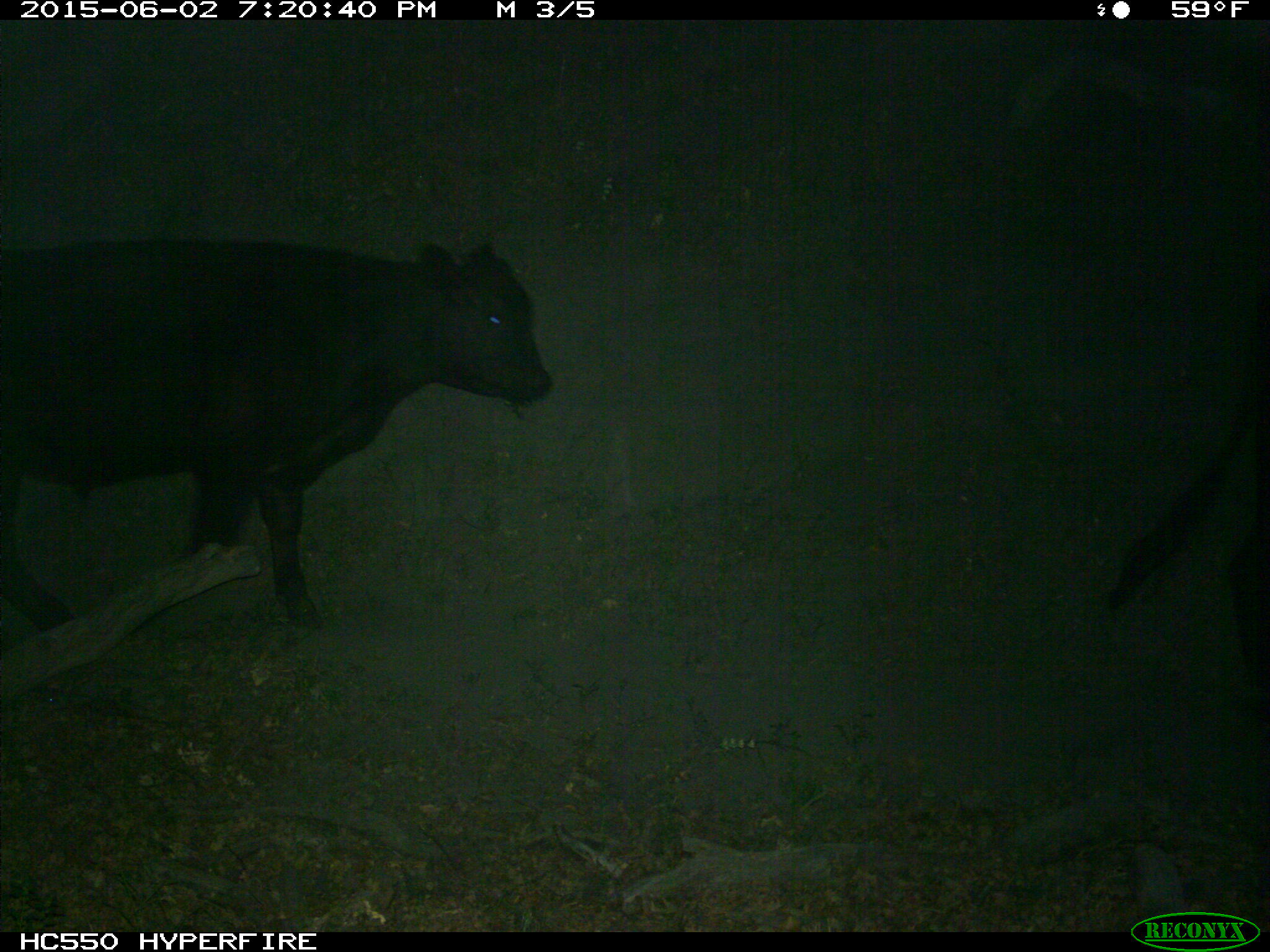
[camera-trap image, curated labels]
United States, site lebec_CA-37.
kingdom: Animalia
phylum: Chordata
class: Mammalia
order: Artiodactyla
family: Bovidae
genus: Bos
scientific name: Bos taurus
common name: domestic cow